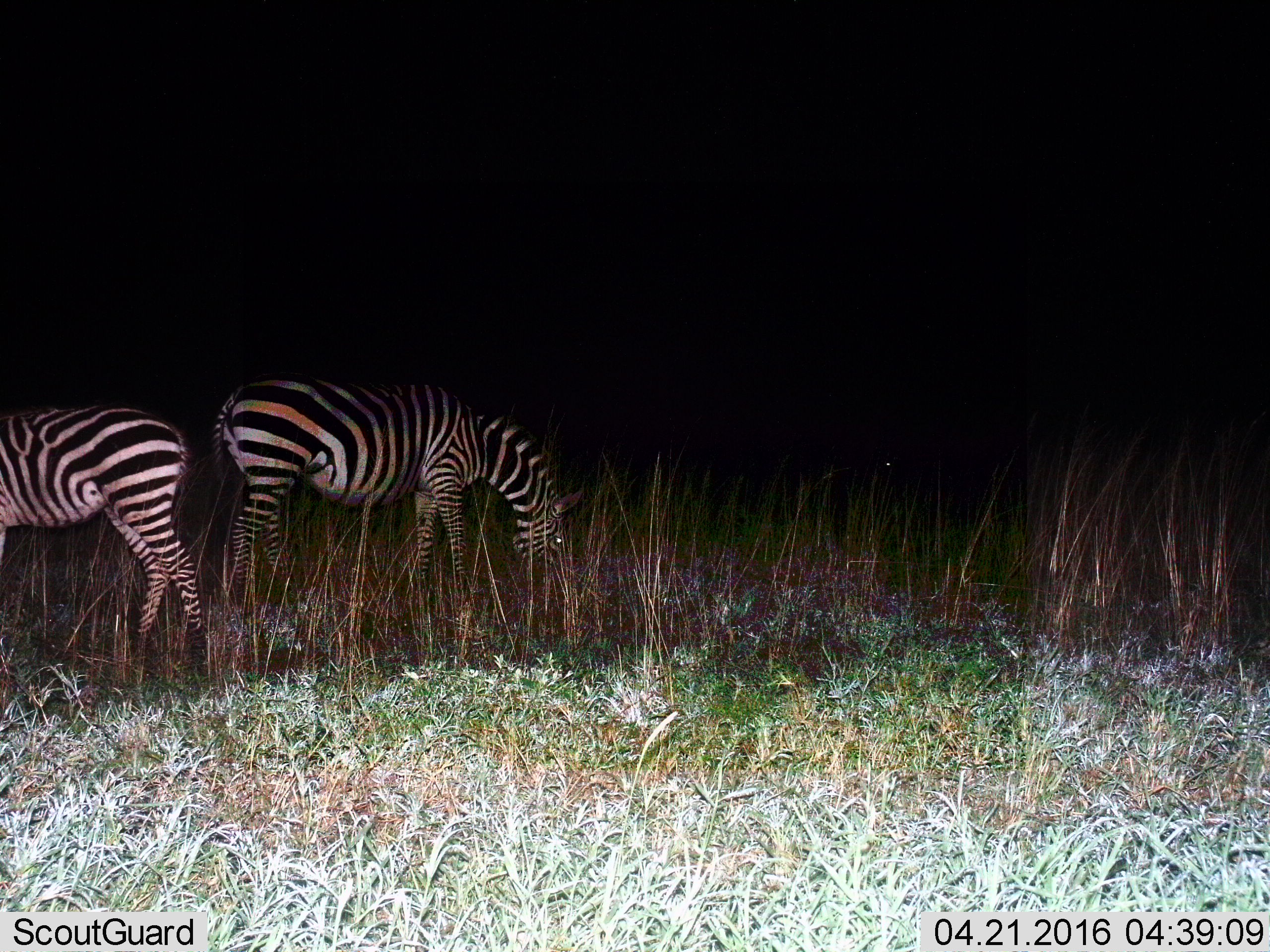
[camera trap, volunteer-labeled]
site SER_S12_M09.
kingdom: Animalia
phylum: Chordata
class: Mammalia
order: Perissodactyla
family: Equidae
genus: Equus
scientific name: Equus quagga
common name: plains zebra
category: zebraplains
Zebraplains (plains zebra) (Equus quagga), count 2. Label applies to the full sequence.